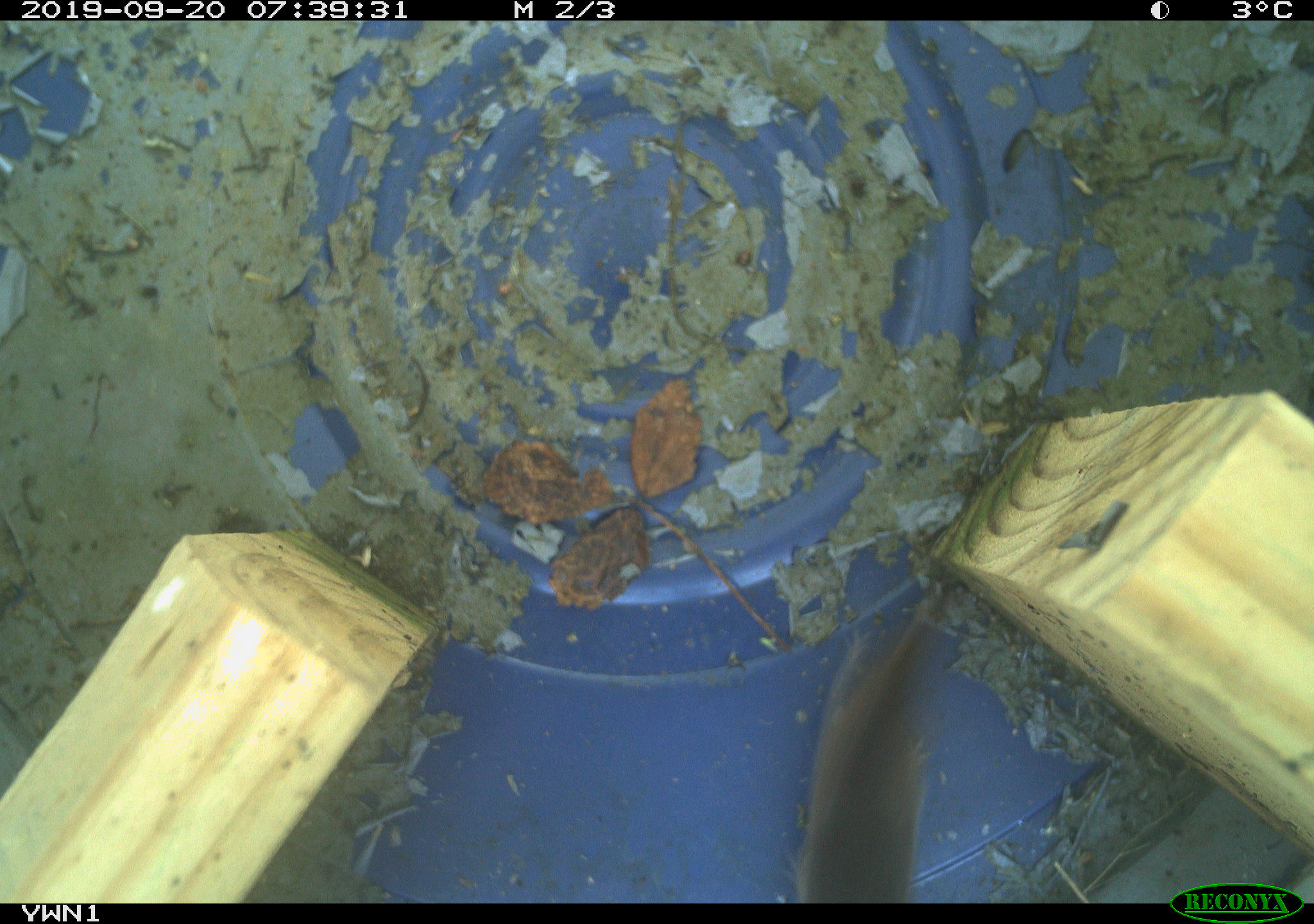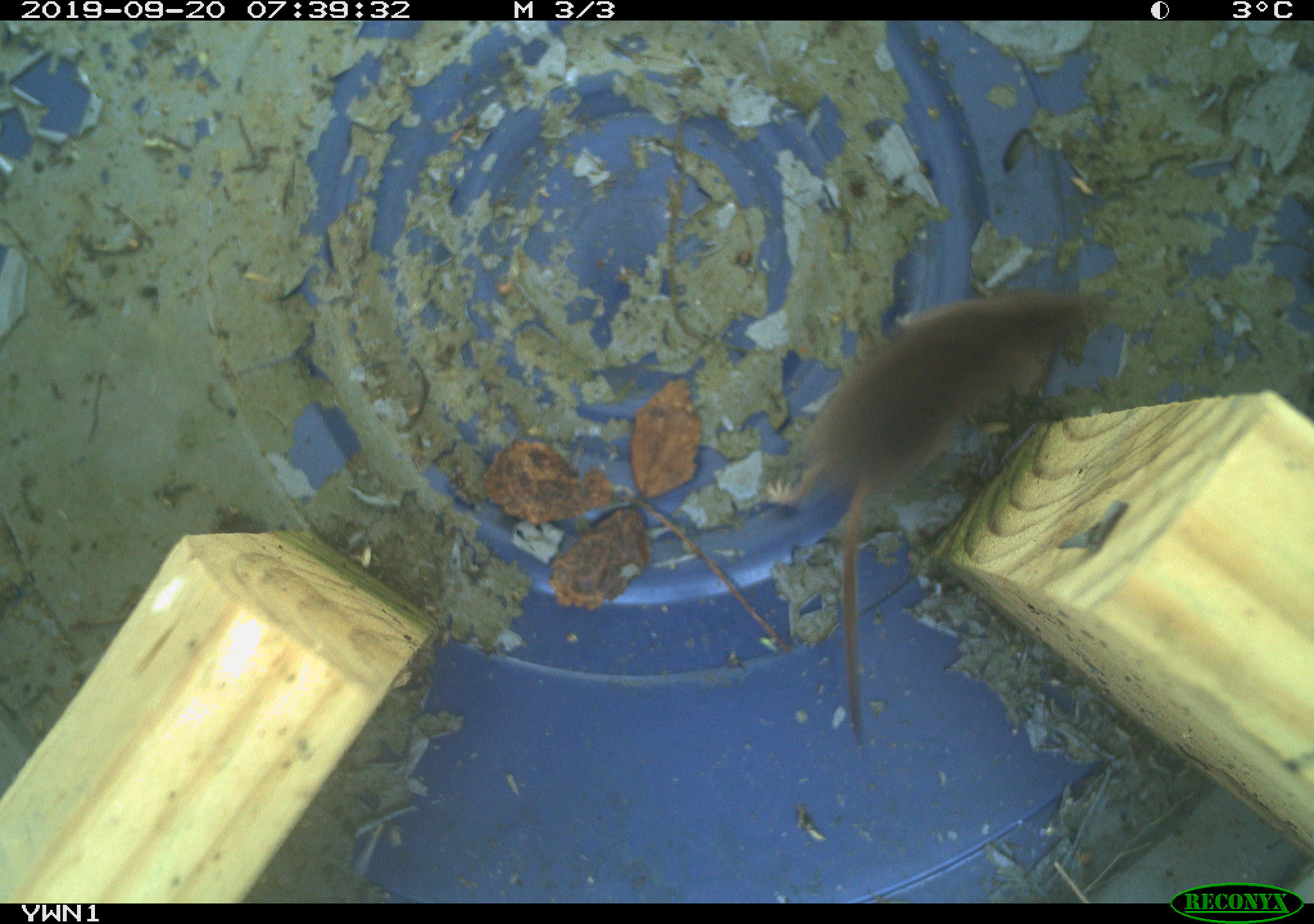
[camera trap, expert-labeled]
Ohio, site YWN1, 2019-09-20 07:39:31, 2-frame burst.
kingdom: Animalia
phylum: Chordata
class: Mammalia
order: Eulipotyphla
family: Soricidae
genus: Sorex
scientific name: Sorex cinereus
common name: masked shrew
Masked shrew (Sorex cinereus).